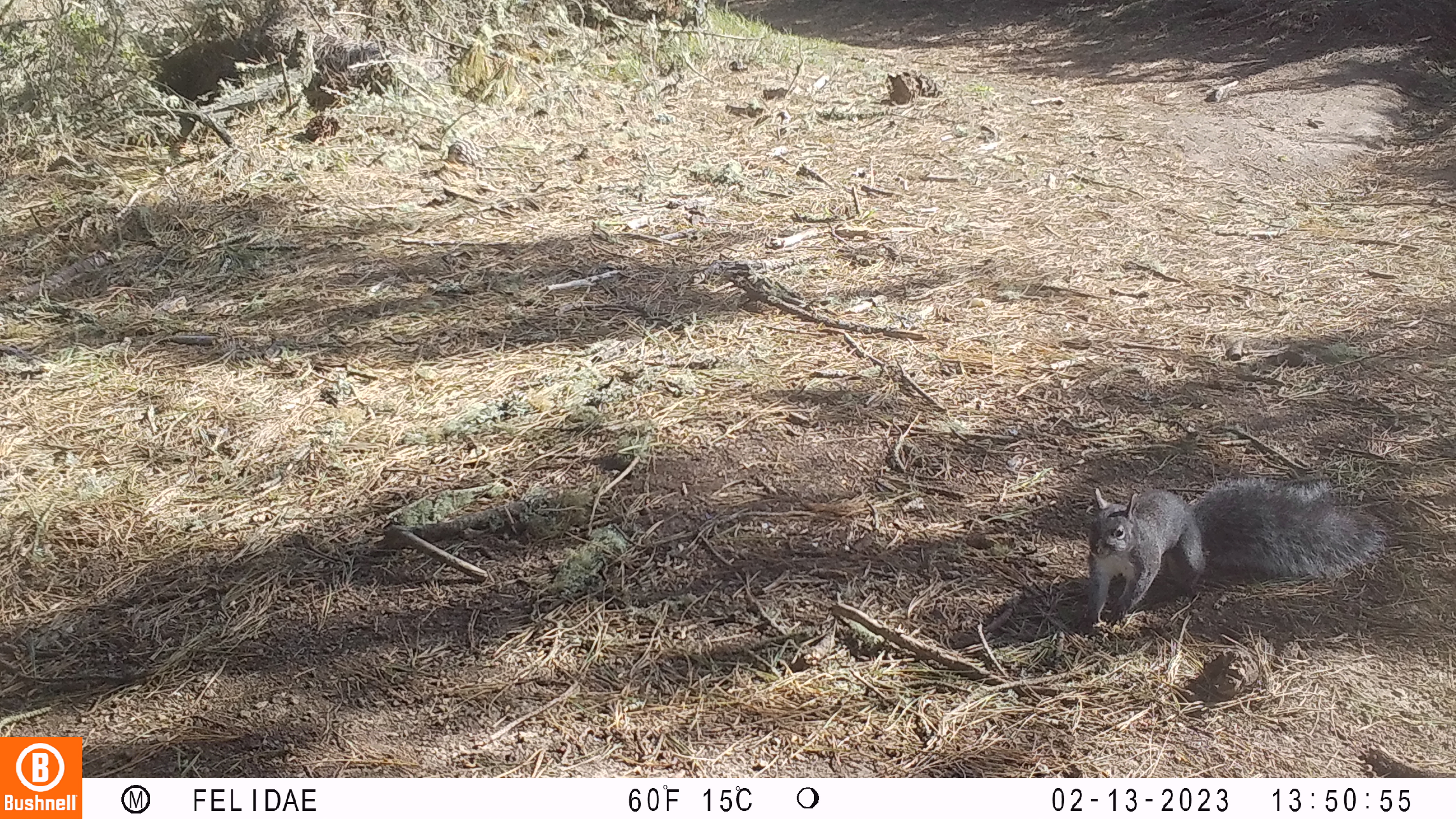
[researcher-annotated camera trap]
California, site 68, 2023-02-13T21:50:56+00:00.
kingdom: Animalia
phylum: Chordata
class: Mammalia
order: Rodentia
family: Sciuridae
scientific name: Sciuridae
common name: squirrel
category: unknown squirrel